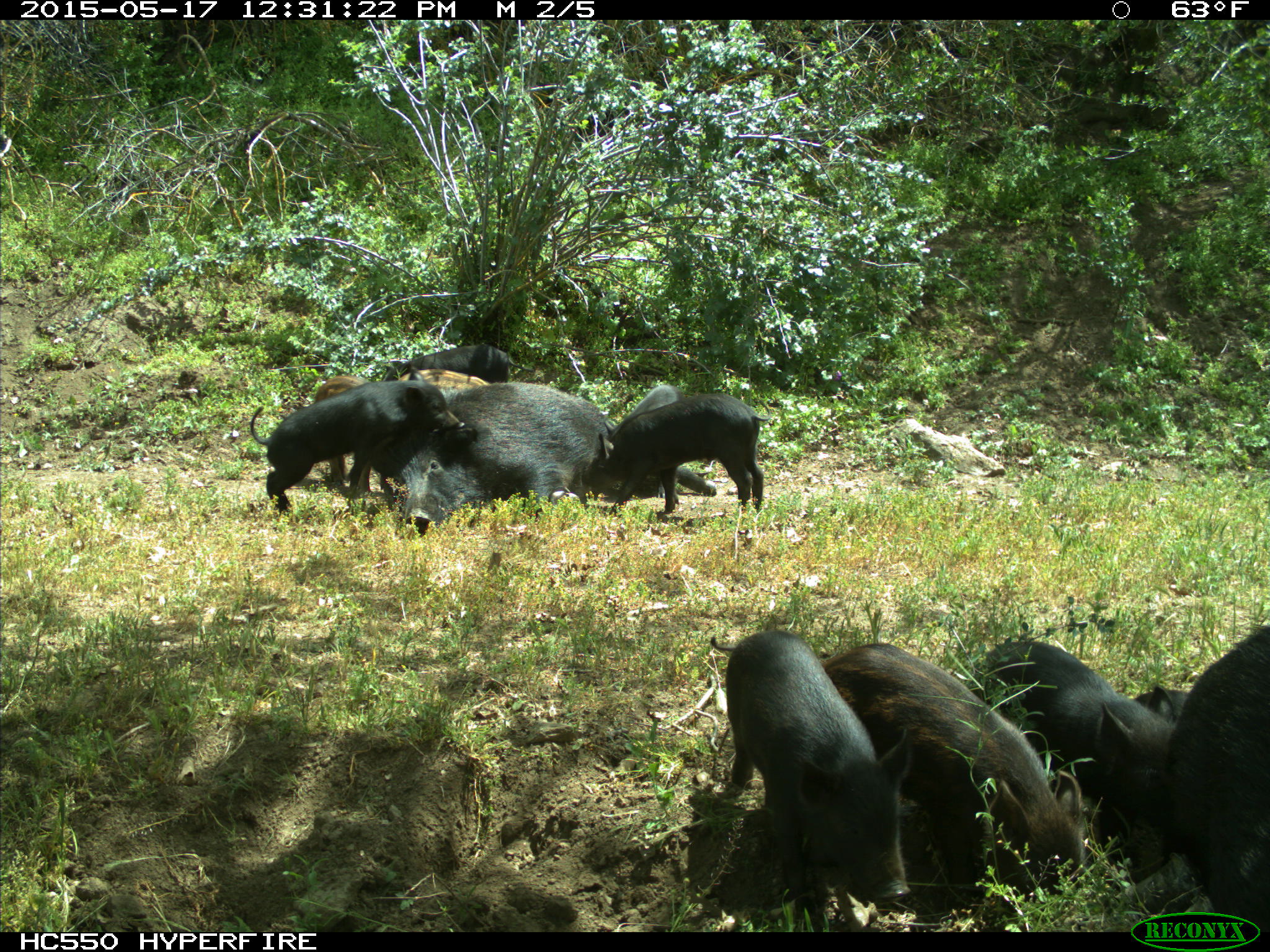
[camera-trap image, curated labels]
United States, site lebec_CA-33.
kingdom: Animalia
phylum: Chordata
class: Mammalia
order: Artiodactyla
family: Suidae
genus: Sus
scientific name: Sus scrofa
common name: wild boar